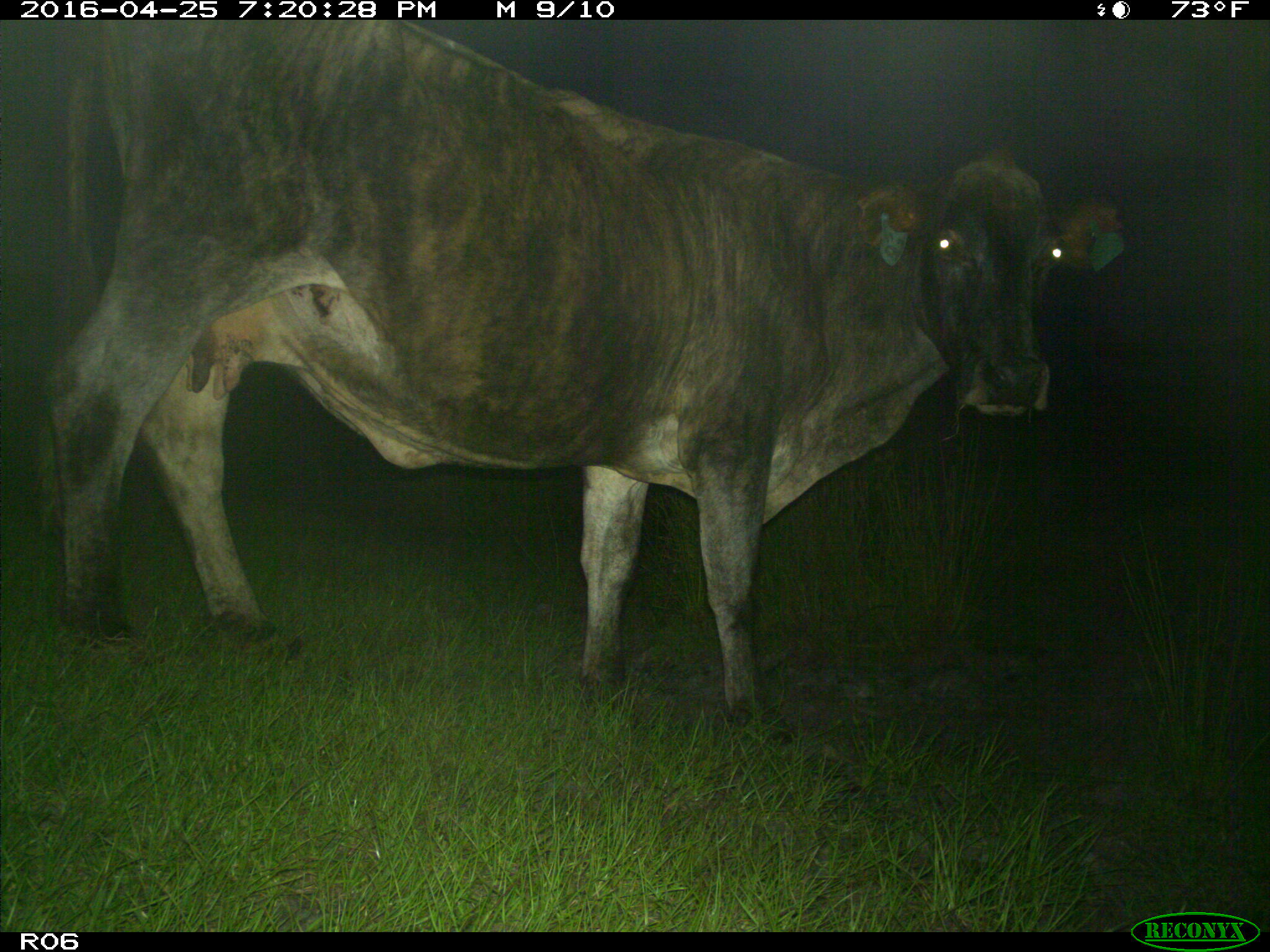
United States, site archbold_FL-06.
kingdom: Animalia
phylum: Chordata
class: Mammalia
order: Artiodactyla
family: Bovidae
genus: Bos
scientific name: Bos taurus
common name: domestic cow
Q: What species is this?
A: Bos taurus (domestic cow).